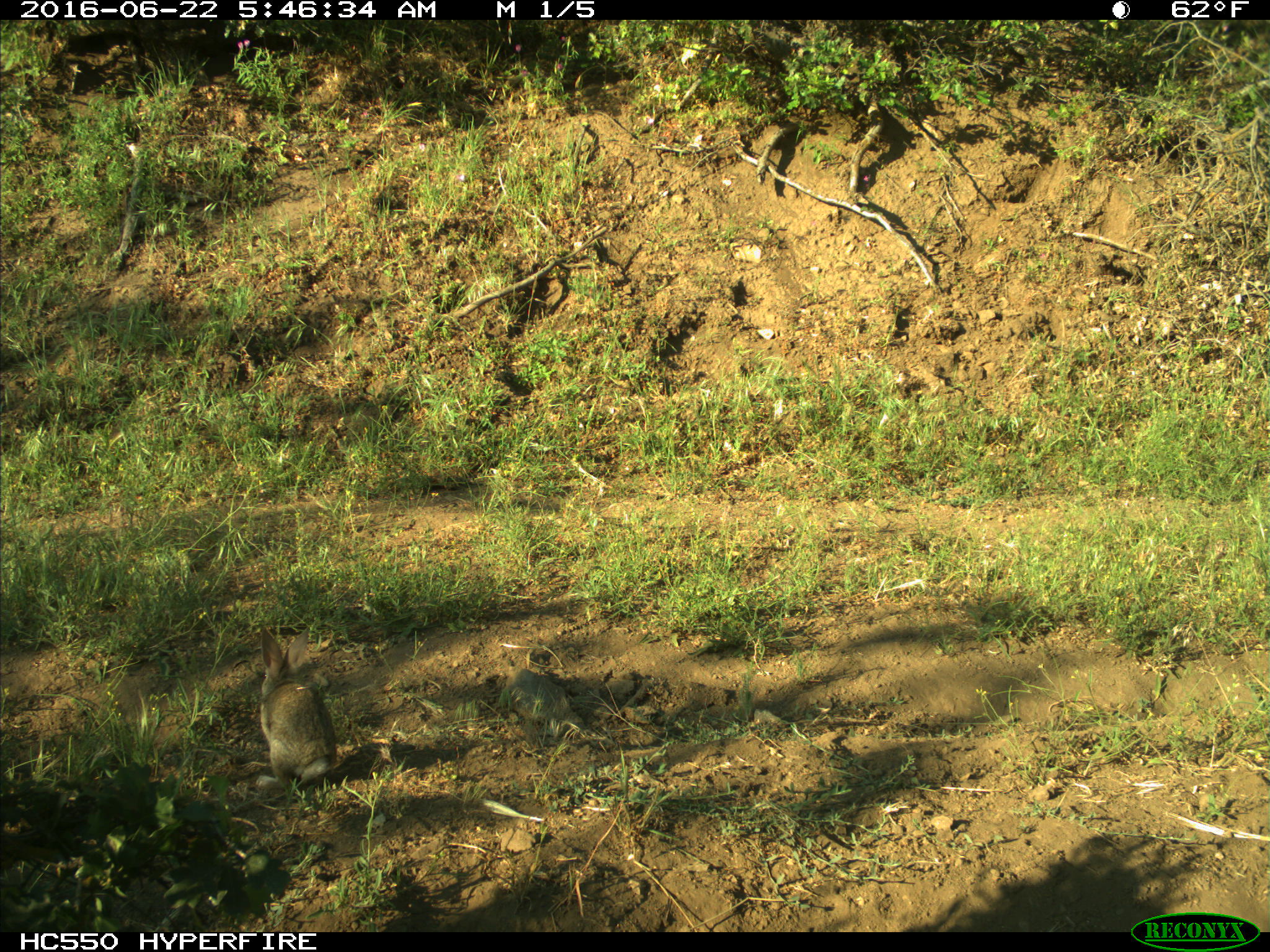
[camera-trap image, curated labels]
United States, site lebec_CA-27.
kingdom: Animalia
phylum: Chordata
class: Mammalia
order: Lagomorpha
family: Leporidae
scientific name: Leporidae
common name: rabbits and hares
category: unidentified rabbit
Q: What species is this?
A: Unidentified rabbit (rabbits and hares) (Leporidae).